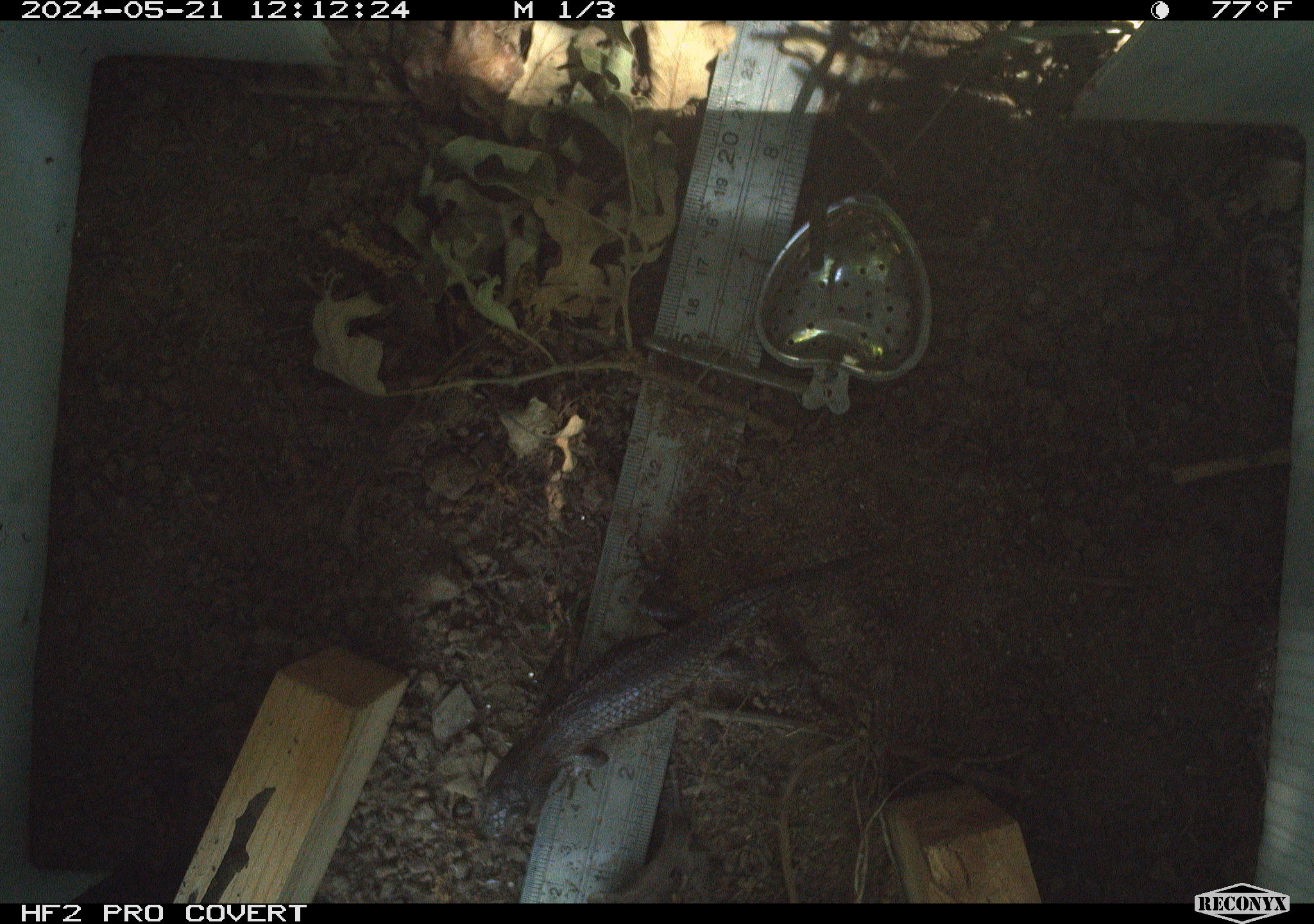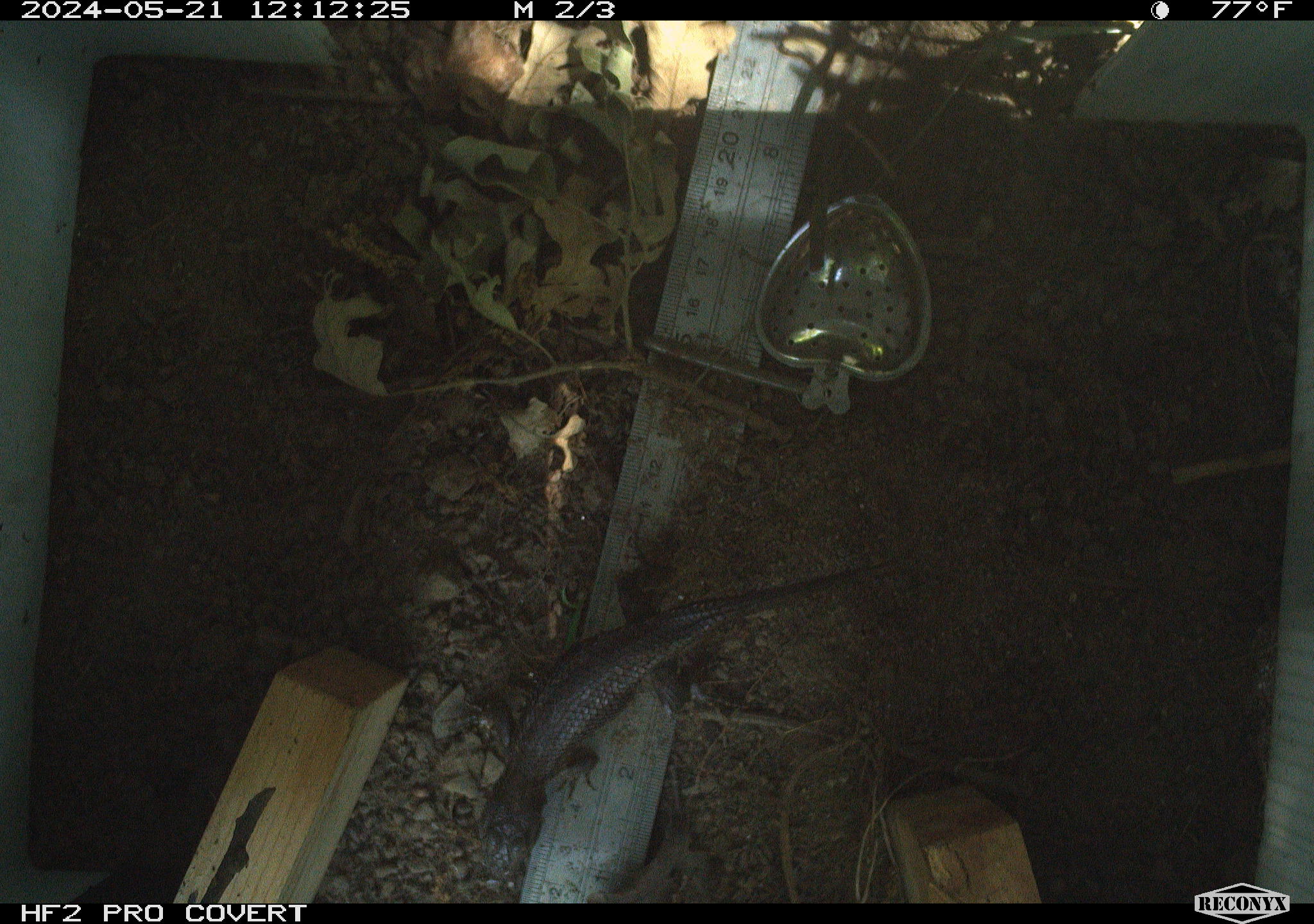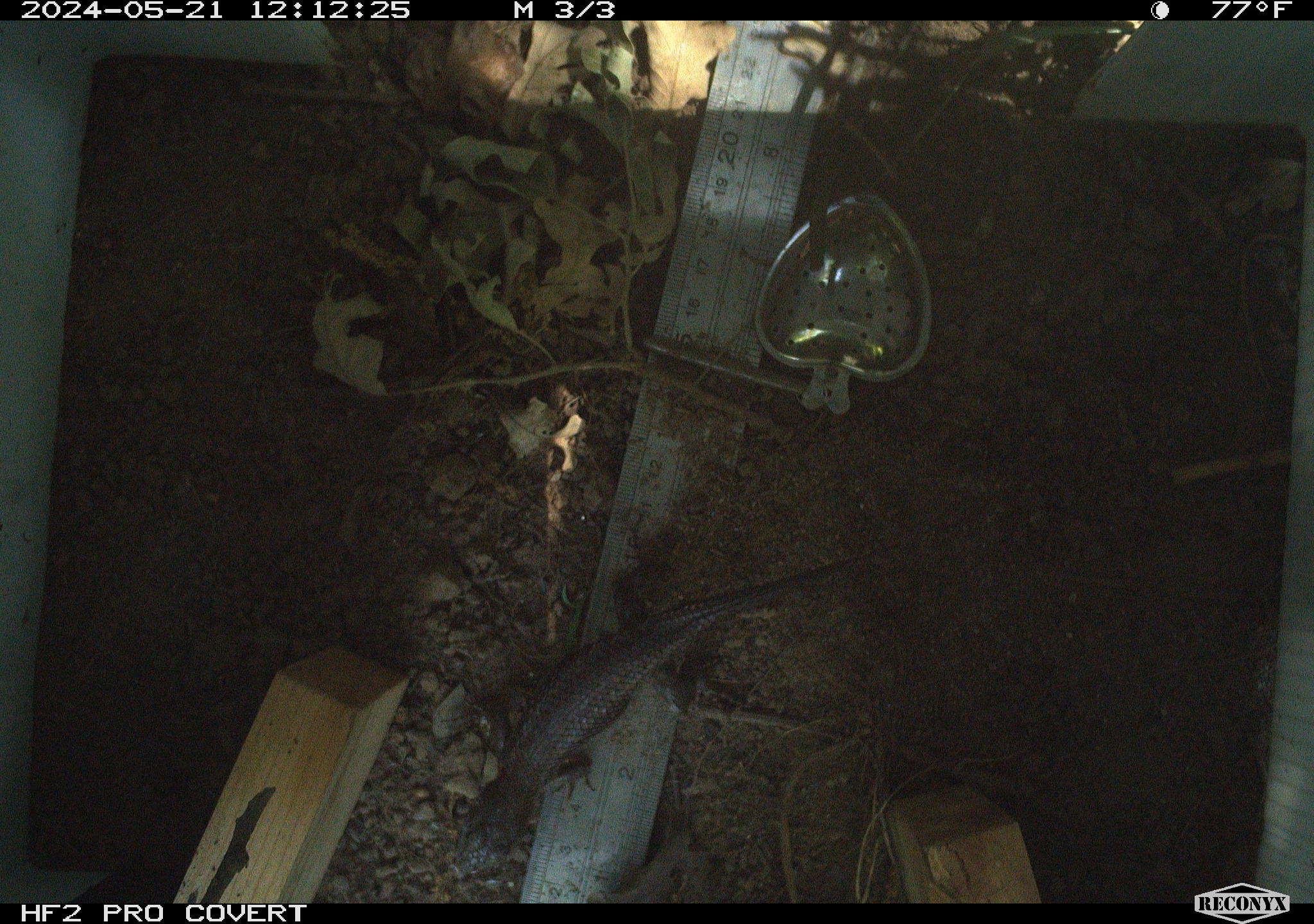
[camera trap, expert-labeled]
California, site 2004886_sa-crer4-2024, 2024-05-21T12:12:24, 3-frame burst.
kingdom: Animalia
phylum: Chordata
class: Reptilia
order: Squamata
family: Phrynosomatidae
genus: Sceloporus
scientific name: Sceloporus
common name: spiny lizards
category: sceloporus species